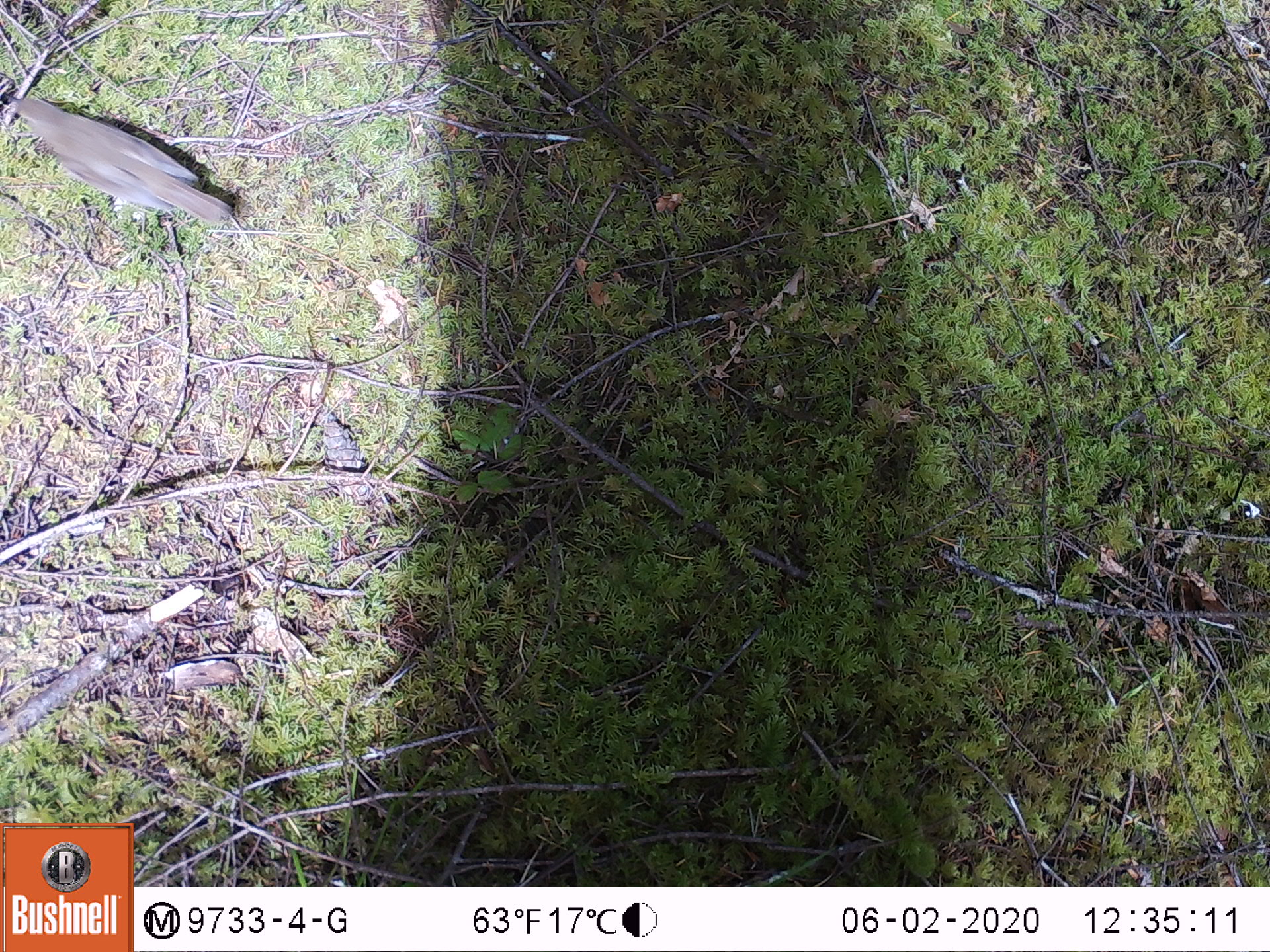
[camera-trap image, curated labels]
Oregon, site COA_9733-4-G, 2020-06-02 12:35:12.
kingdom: Animalia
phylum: Chordata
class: Aves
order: Passeriformes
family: Turdidae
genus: Catharus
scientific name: Catharus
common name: brown thrushes and nightingale-thrushes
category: catharus species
Catharus species (brown thrushes and nightingale-thrushes) (Catharus).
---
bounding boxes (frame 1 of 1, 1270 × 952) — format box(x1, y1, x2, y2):
catharus species: box(4, 93, 233, 235)